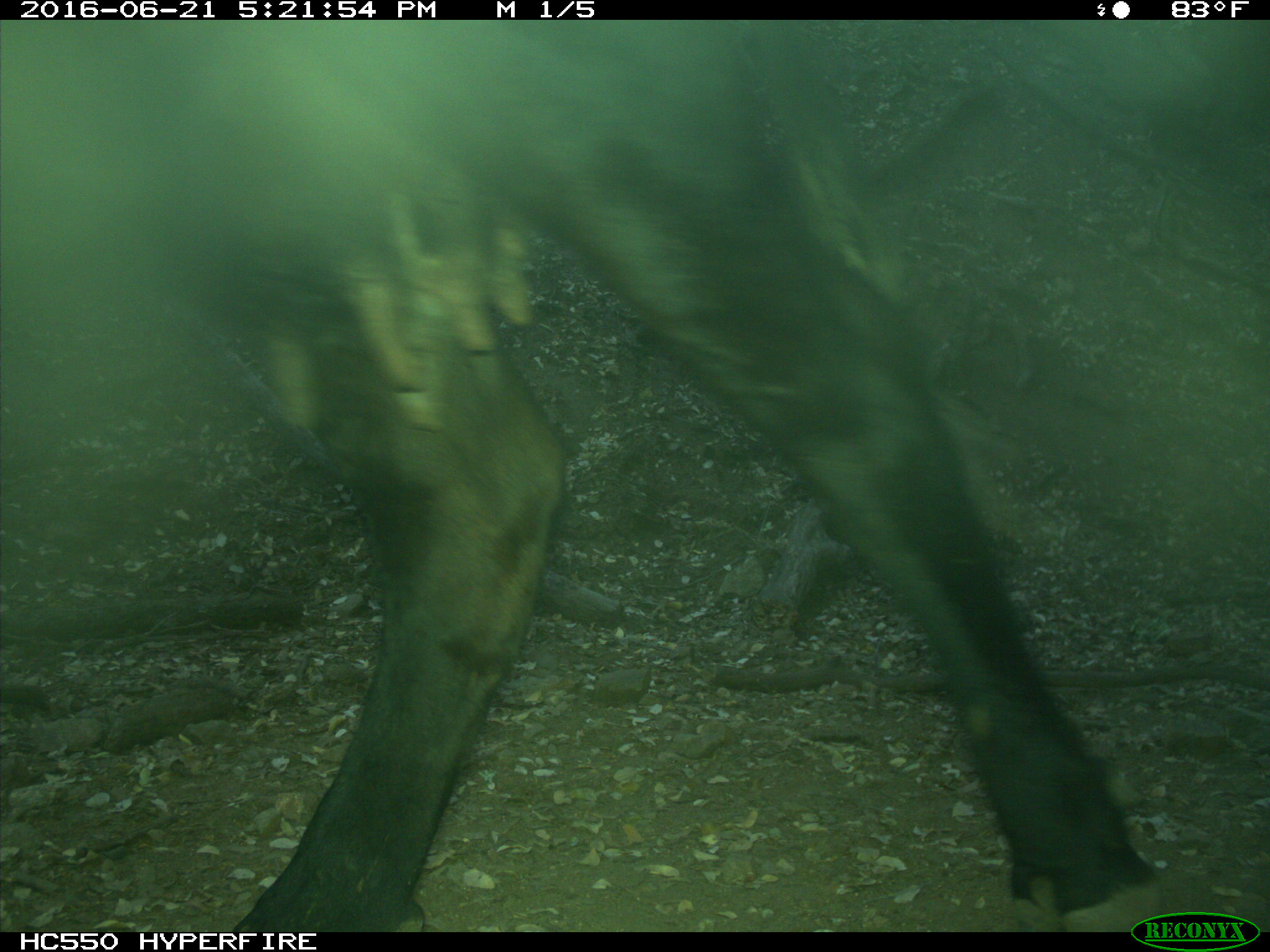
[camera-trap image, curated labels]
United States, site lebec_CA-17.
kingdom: Animalia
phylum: Chordata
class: Mammalia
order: Artiodactyla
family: Bovidae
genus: Bos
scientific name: Bos taurus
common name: domestic cow